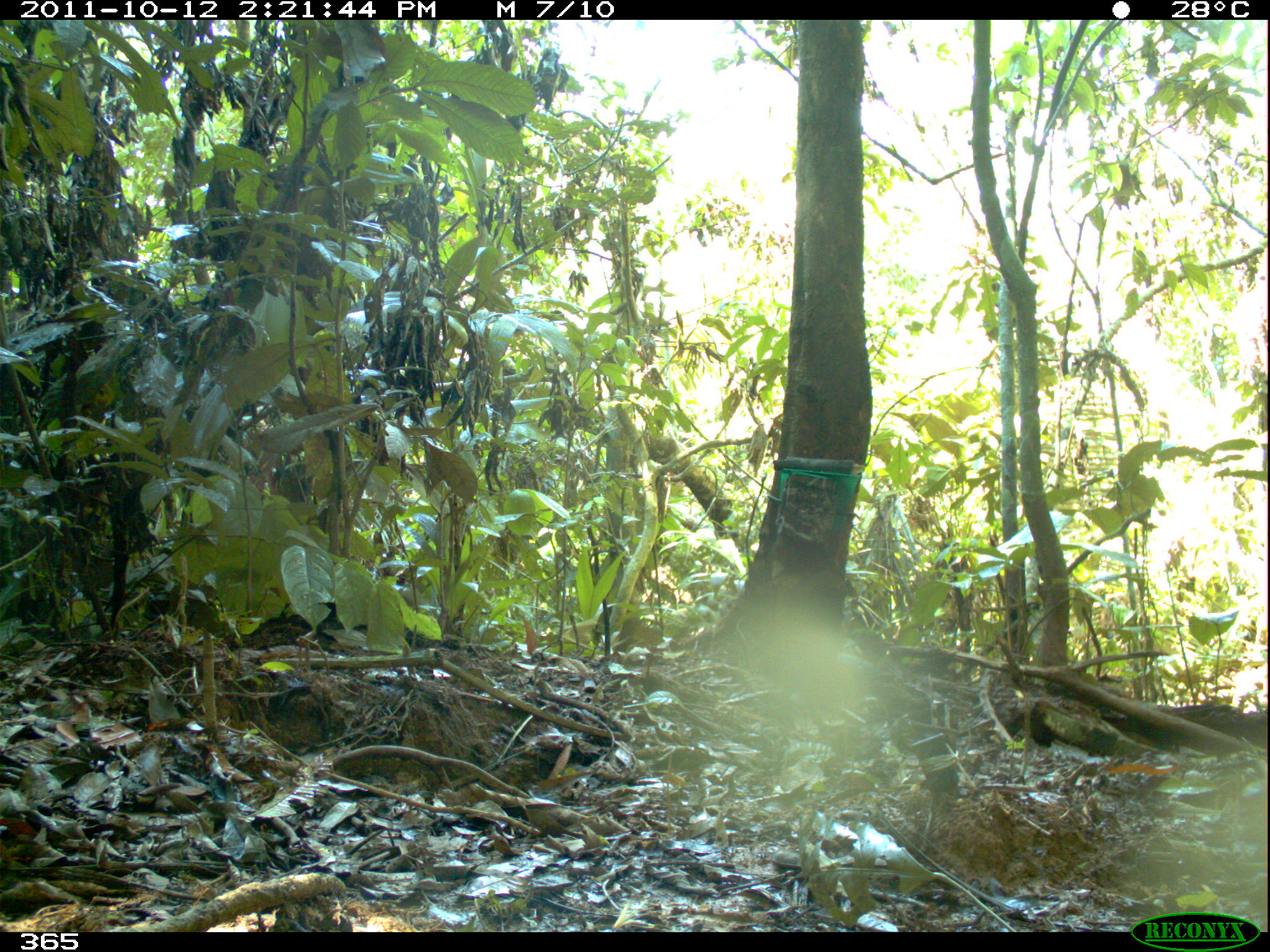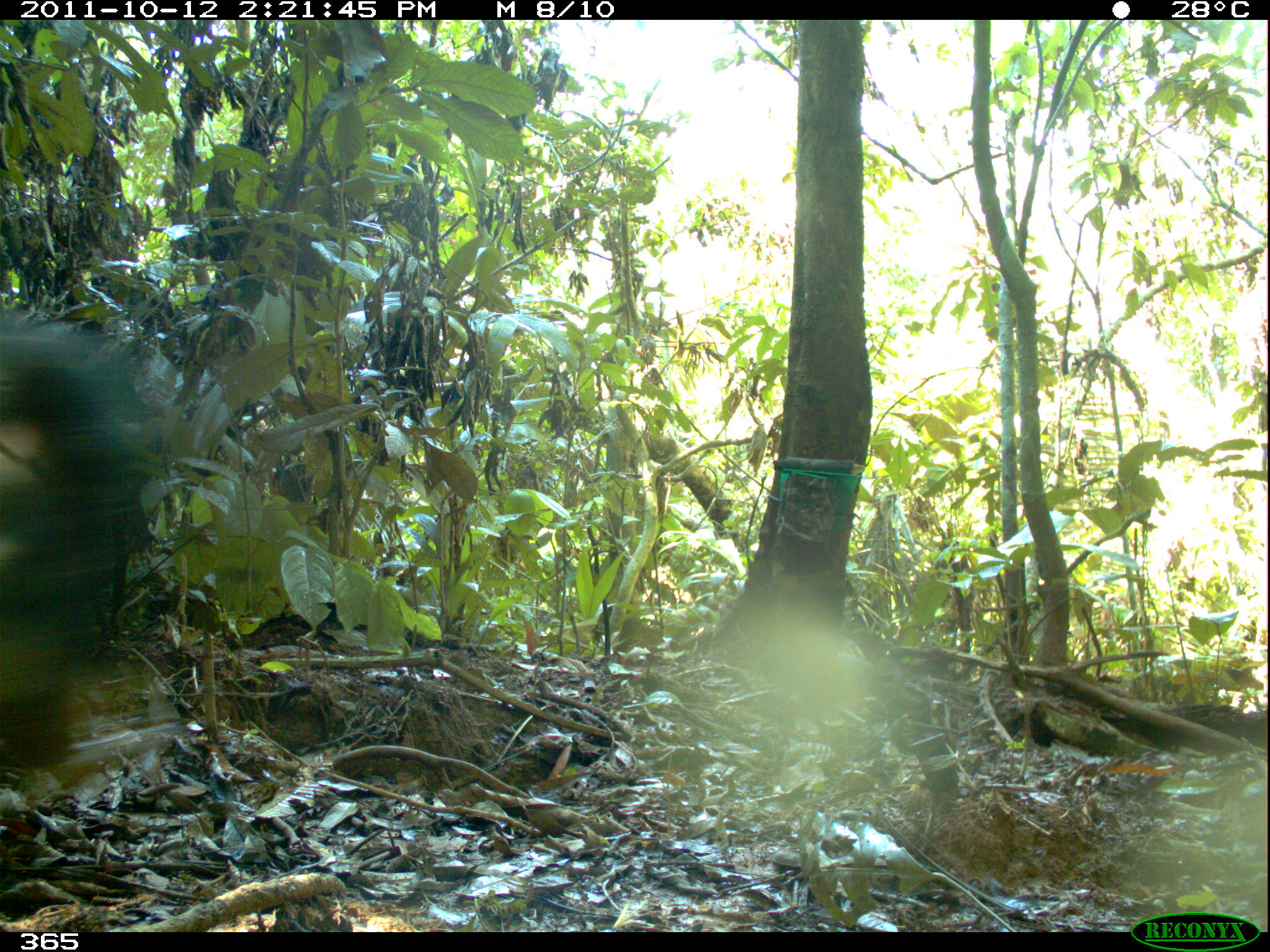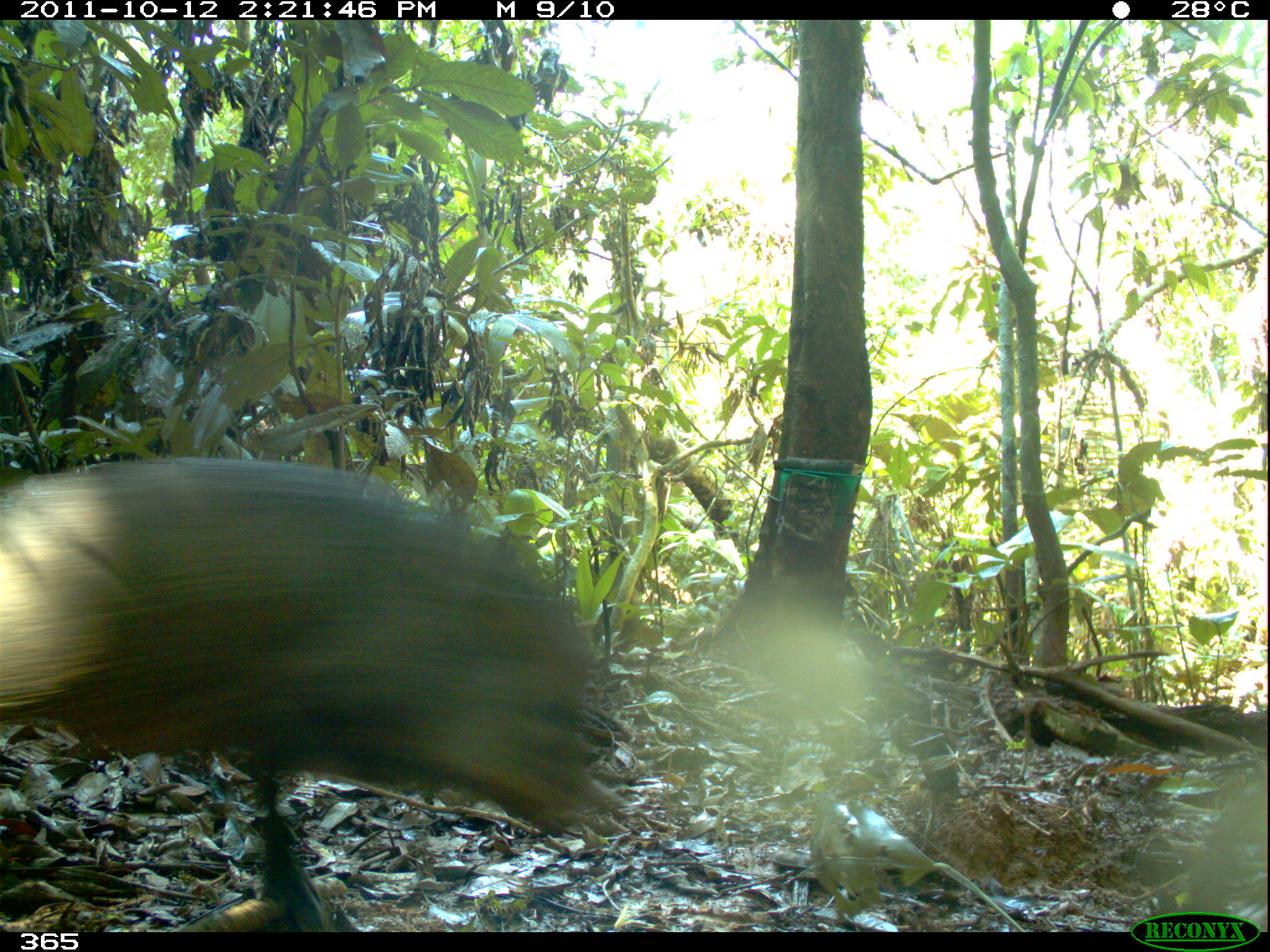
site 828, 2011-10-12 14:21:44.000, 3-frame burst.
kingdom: Animalia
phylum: Chordata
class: Mammalia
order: Artiodactyla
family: Tayassuidae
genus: Tayassu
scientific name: Tayassu pecari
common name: white-lipped peccary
Tayassu pecari (white-lipped peccary).